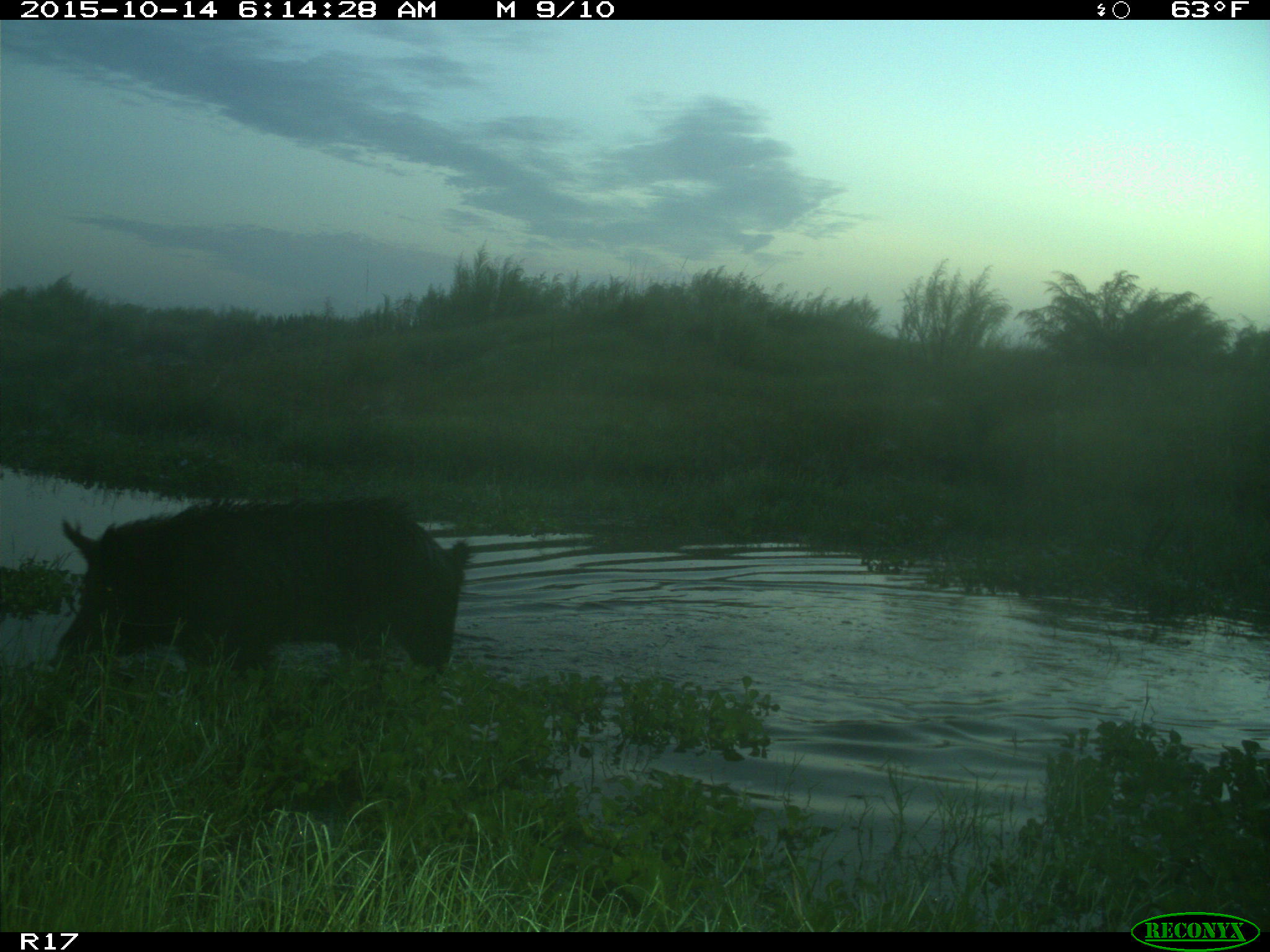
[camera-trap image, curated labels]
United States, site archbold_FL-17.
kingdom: Animalia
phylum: Chordata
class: Mammalia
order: Artiodactyla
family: Suidae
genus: Sus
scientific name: Sus scrofa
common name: wild boar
Sus scrofa (wild boar).